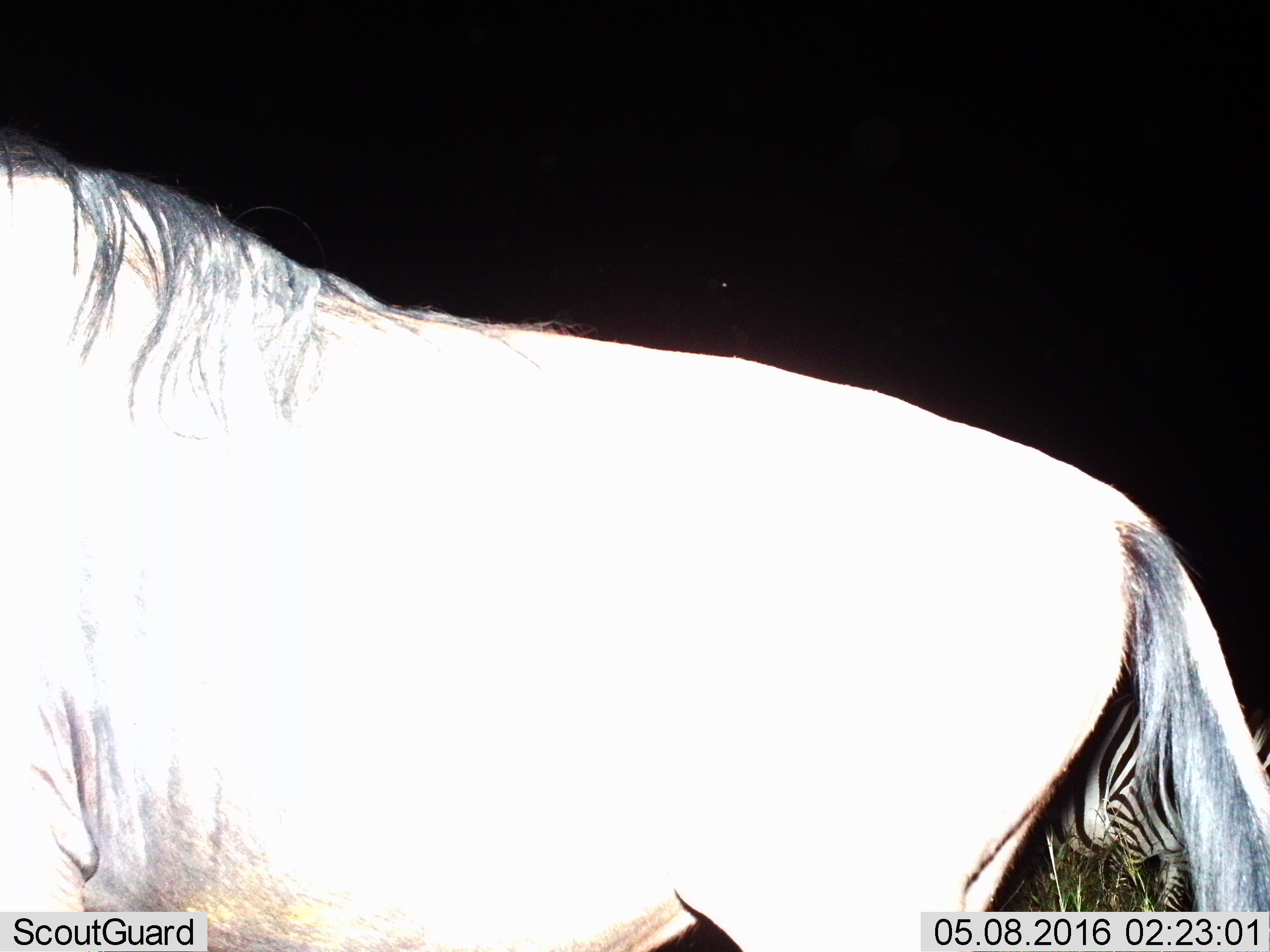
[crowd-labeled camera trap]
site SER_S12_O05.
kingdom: Animalia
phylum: Chordata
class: Mammalia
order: Artiodactyla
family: Bovidae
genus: Connochaetes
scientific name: Connochaetes taurinus taurinus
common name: blue wildebeest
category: wildebeestblue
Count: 1.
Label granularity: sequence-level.